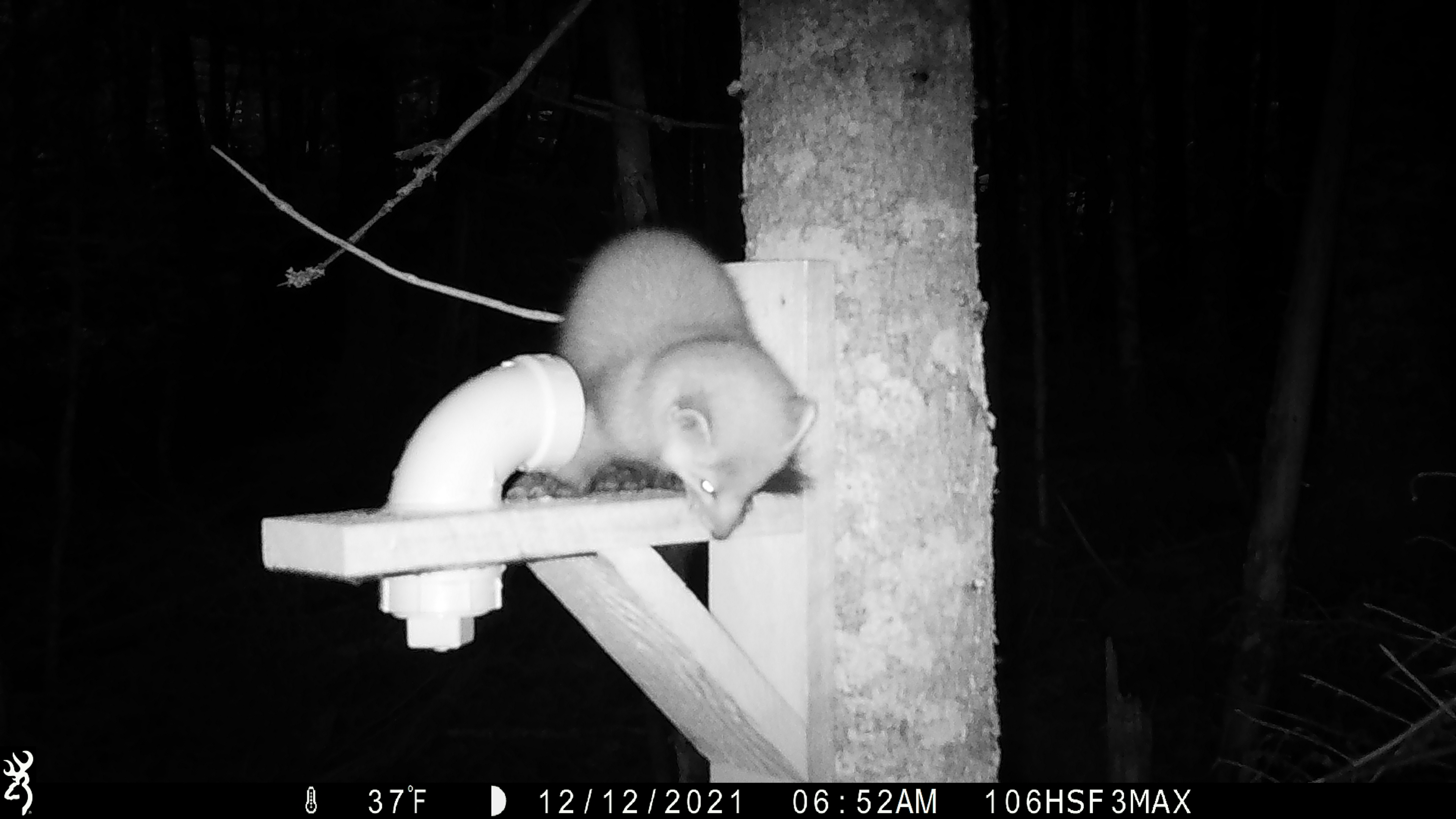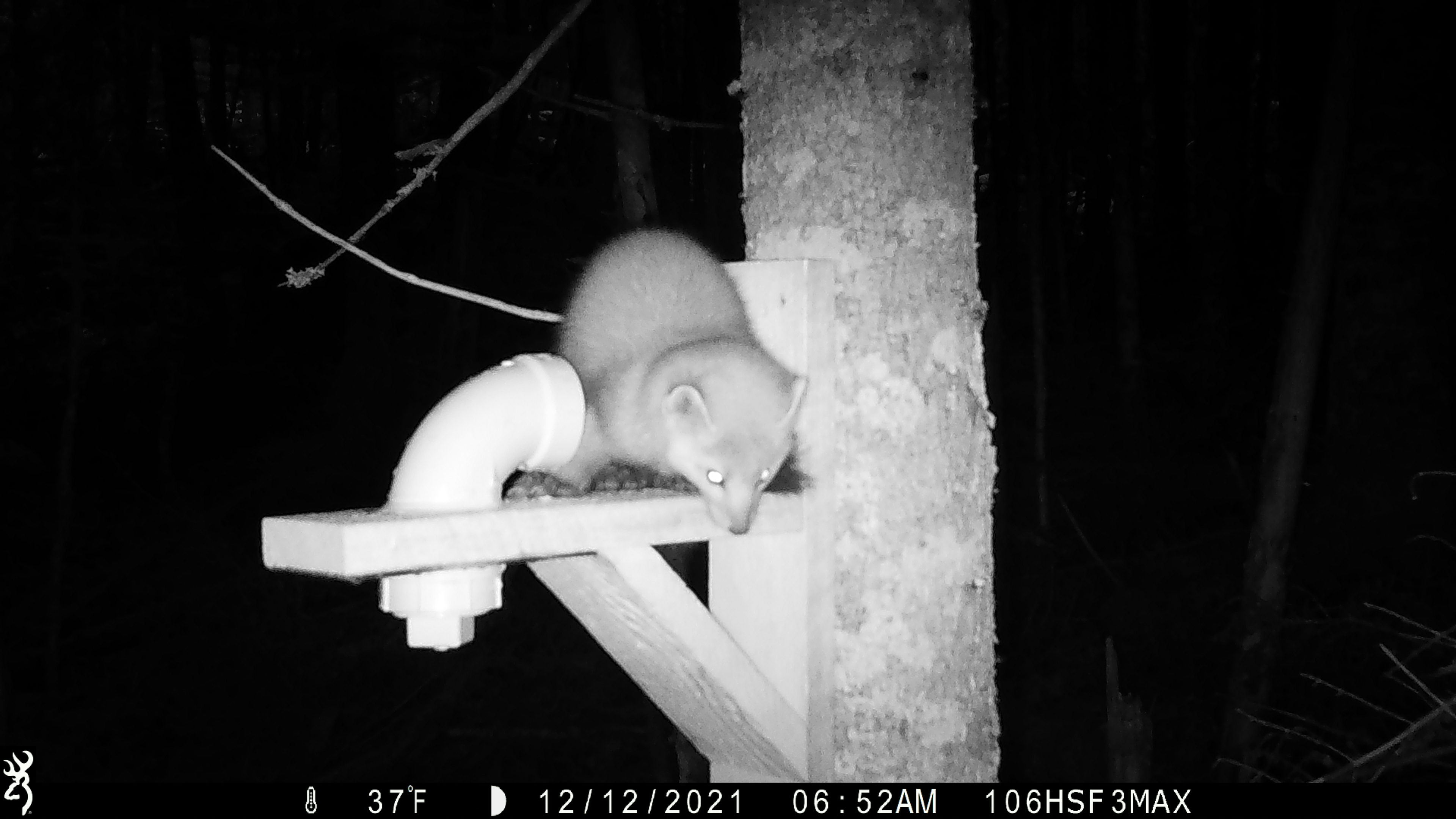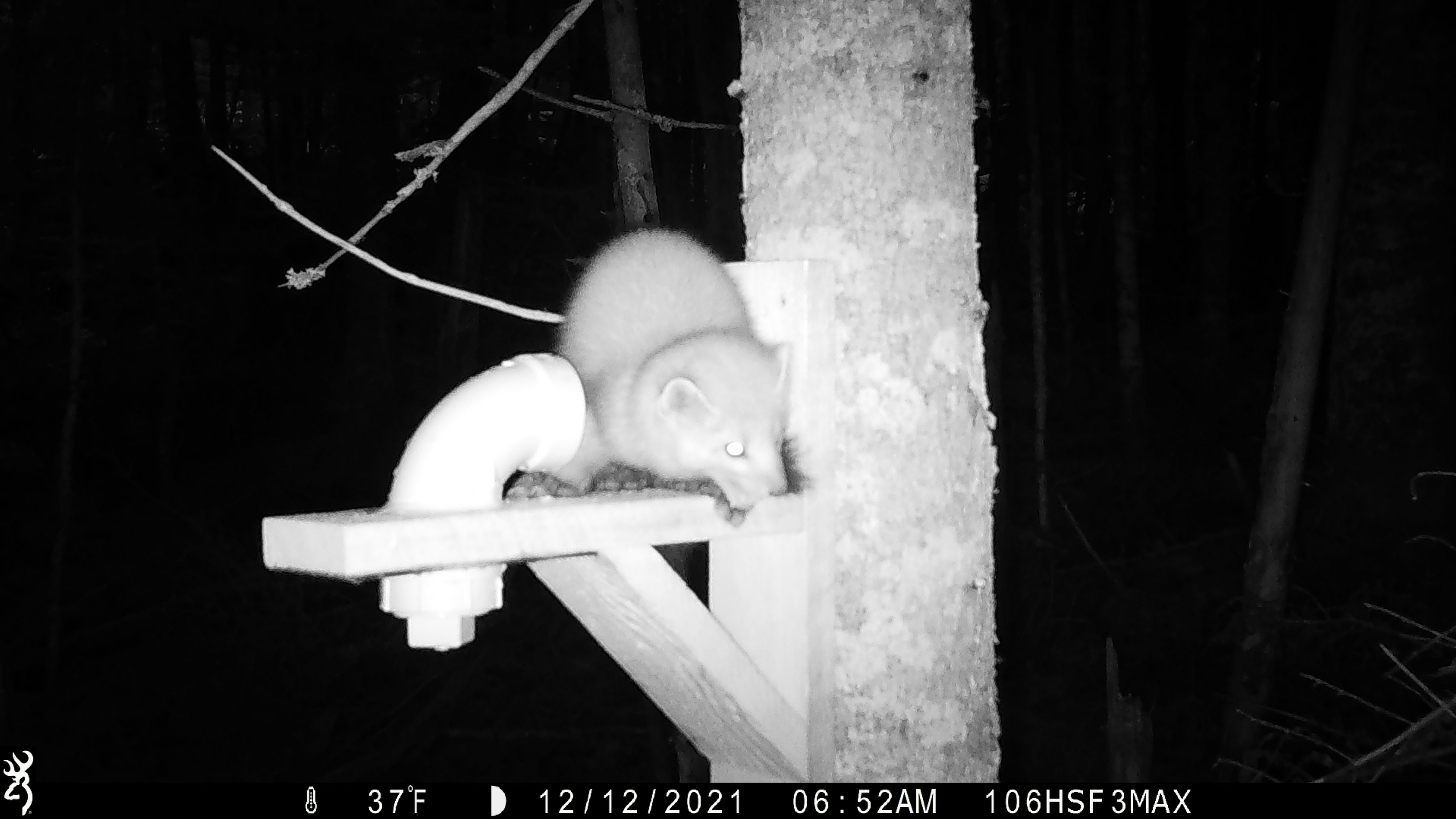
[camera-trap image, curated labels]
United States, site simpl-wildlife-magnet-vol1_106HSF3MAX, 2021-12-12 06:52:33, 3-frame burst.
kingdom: Animalia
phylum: Chordata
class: Mammalia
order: Carnivora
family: Mustelidae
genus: Martes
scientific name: Martes americana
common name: american marten